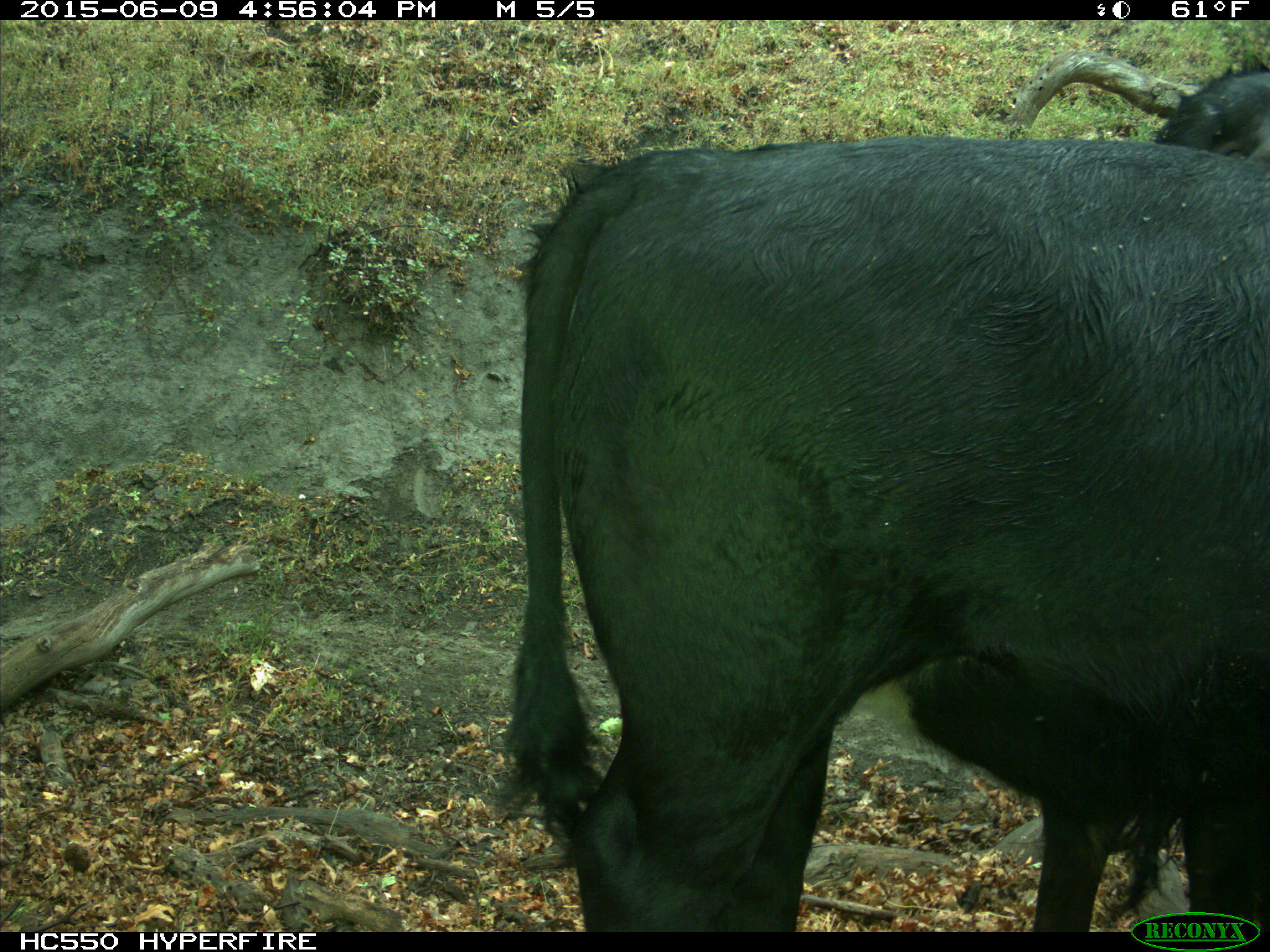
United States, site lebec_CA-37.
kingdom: Animalia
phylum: Chordata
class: Mammalia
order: Artiodactyla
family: Bovidae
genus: Bos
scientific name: Bos taurus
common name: domestic cow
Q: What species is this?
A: Bos taurus (domestic cow).